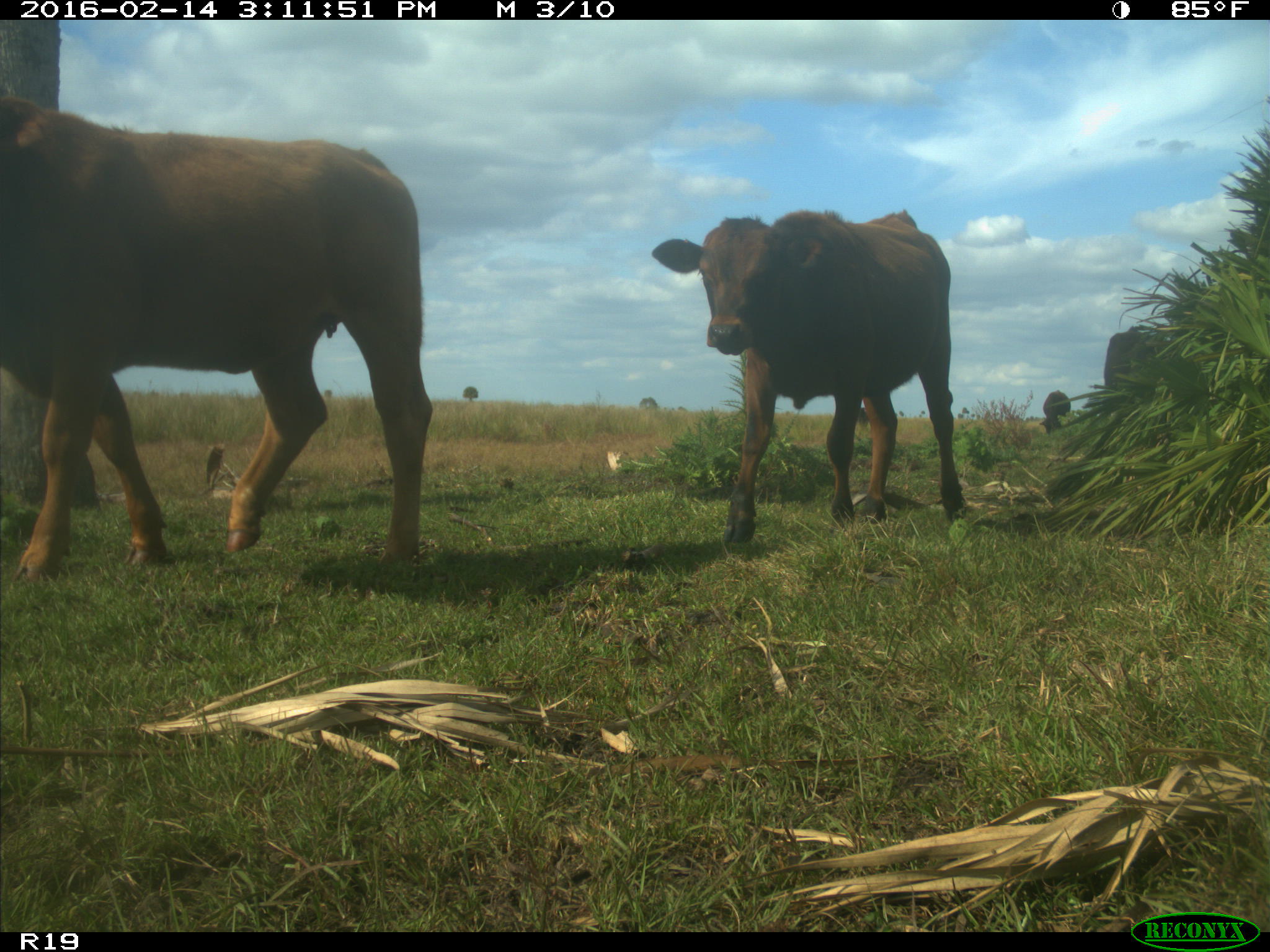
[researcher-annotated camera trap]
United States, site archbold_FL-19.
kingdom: Animalia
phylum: Chordata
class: Mammalia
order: Artiodactyla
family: Bovidae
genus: Bos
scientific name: Bos taurus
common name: domestic cow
Bos taurus (domestic cow).